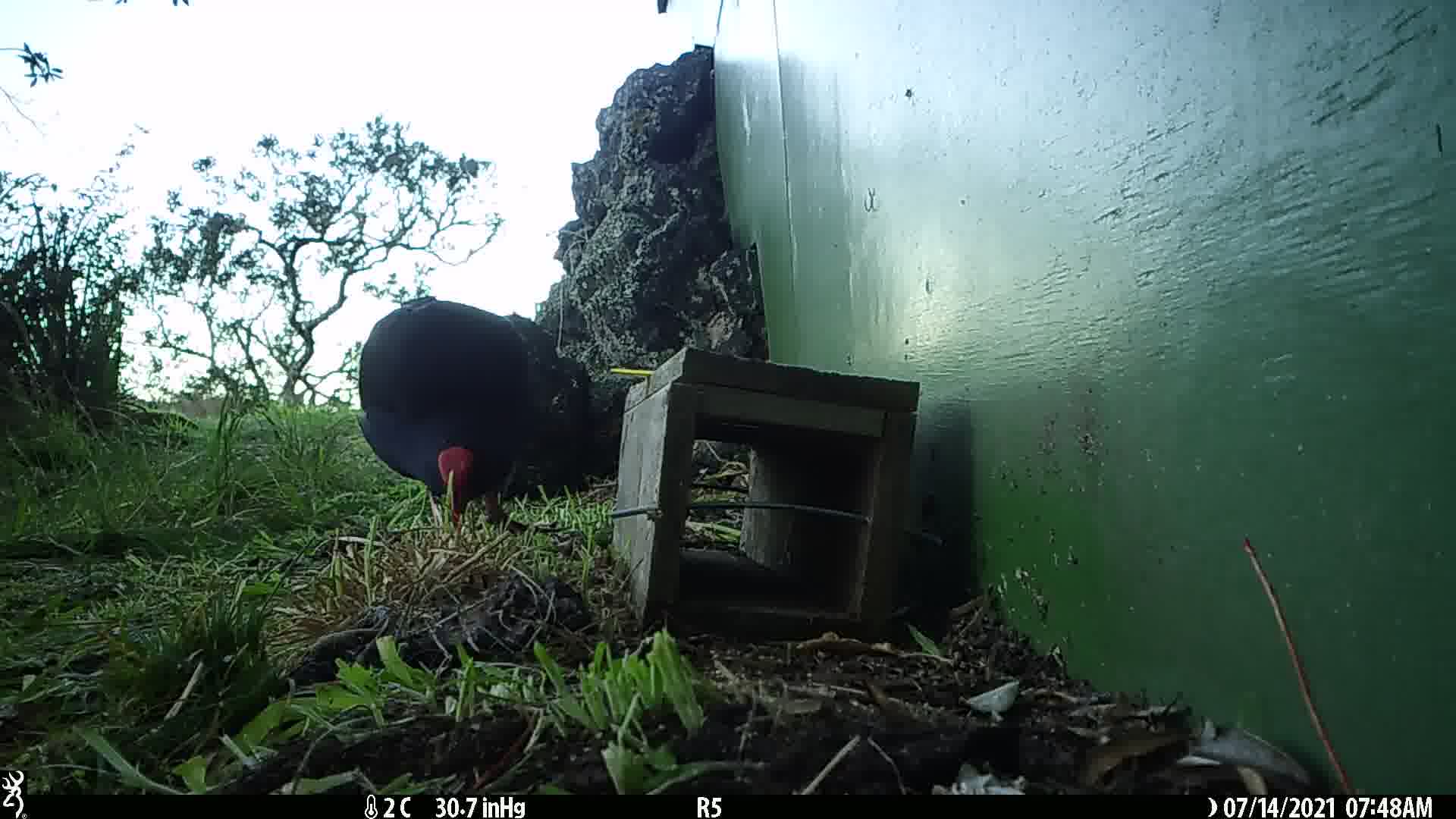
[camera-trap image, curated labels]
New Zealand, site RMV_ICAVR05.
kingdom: Animalia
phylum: Chordata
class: Aves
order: Gruiformes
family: Rallidae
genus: Porphyrio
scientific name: Porphyrio melanotus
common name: australasian swamphen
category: pukeko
Pukeko (australasian swamphen) (Porphyrio melanotus).